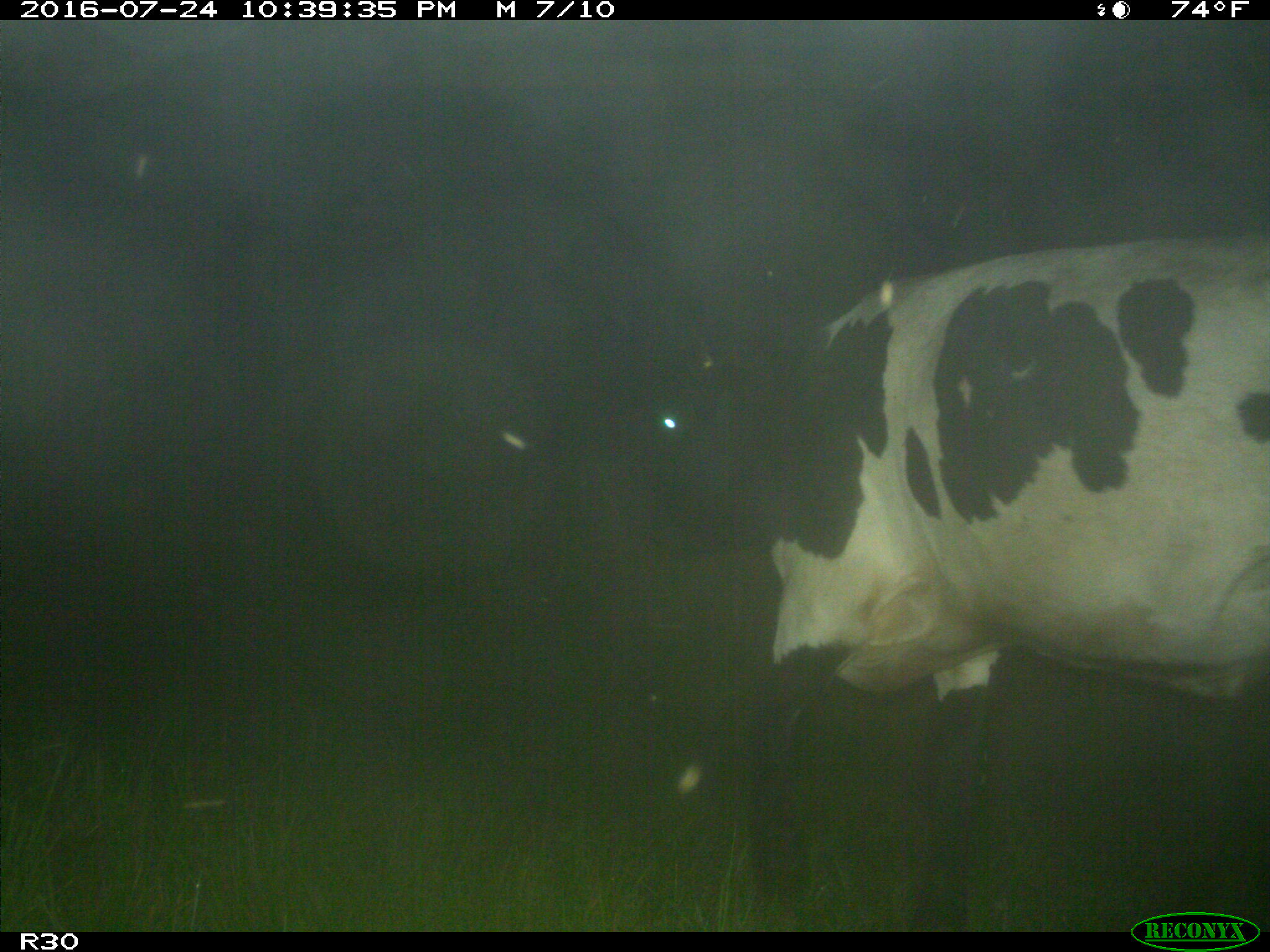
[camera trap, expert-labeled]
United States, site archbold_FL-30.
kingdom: Animalia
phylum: Chordata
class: Mammalia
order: Artiodactyla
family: Bovidae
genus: Bos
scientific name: Bos taurus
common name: domestic cow